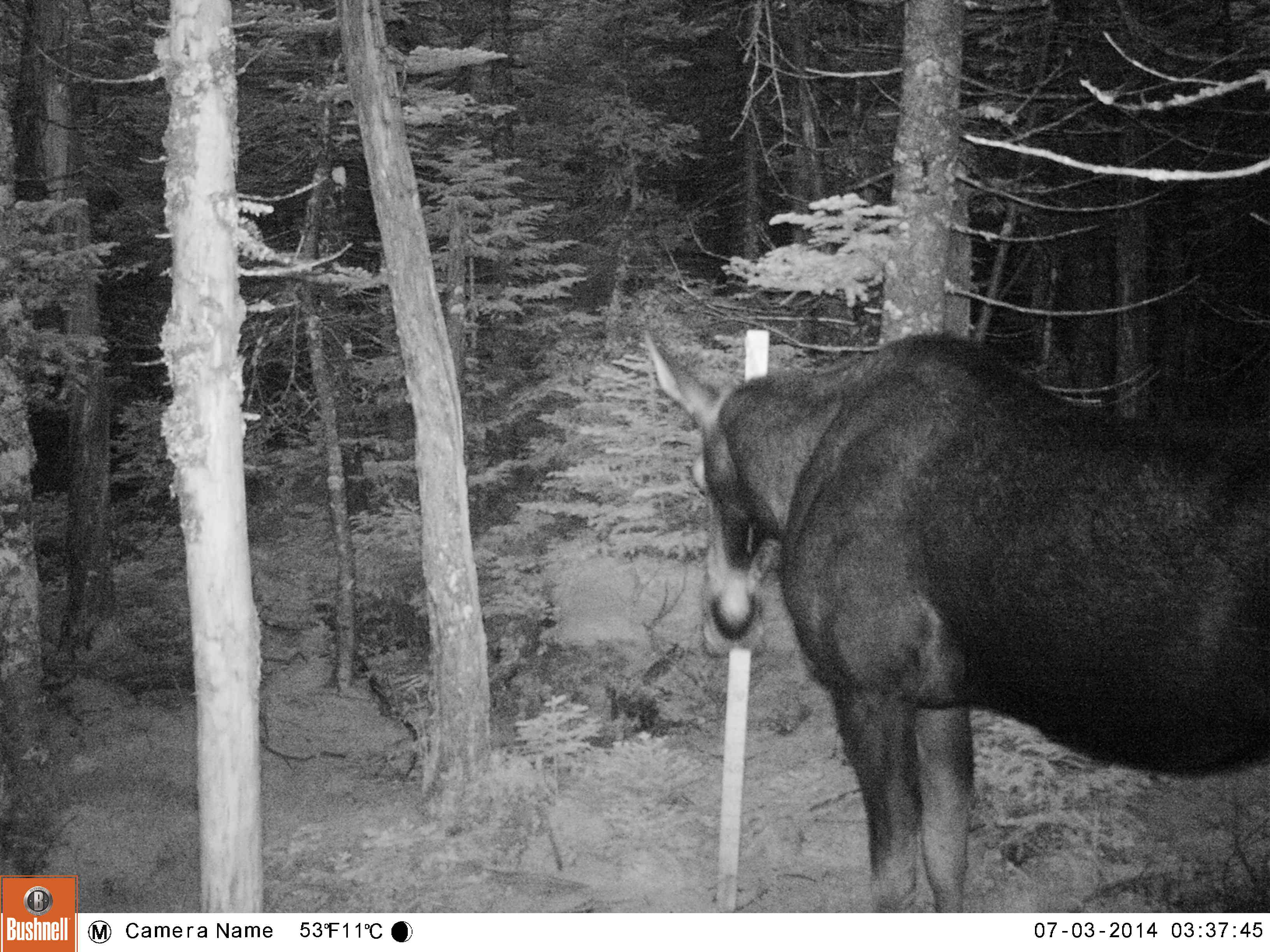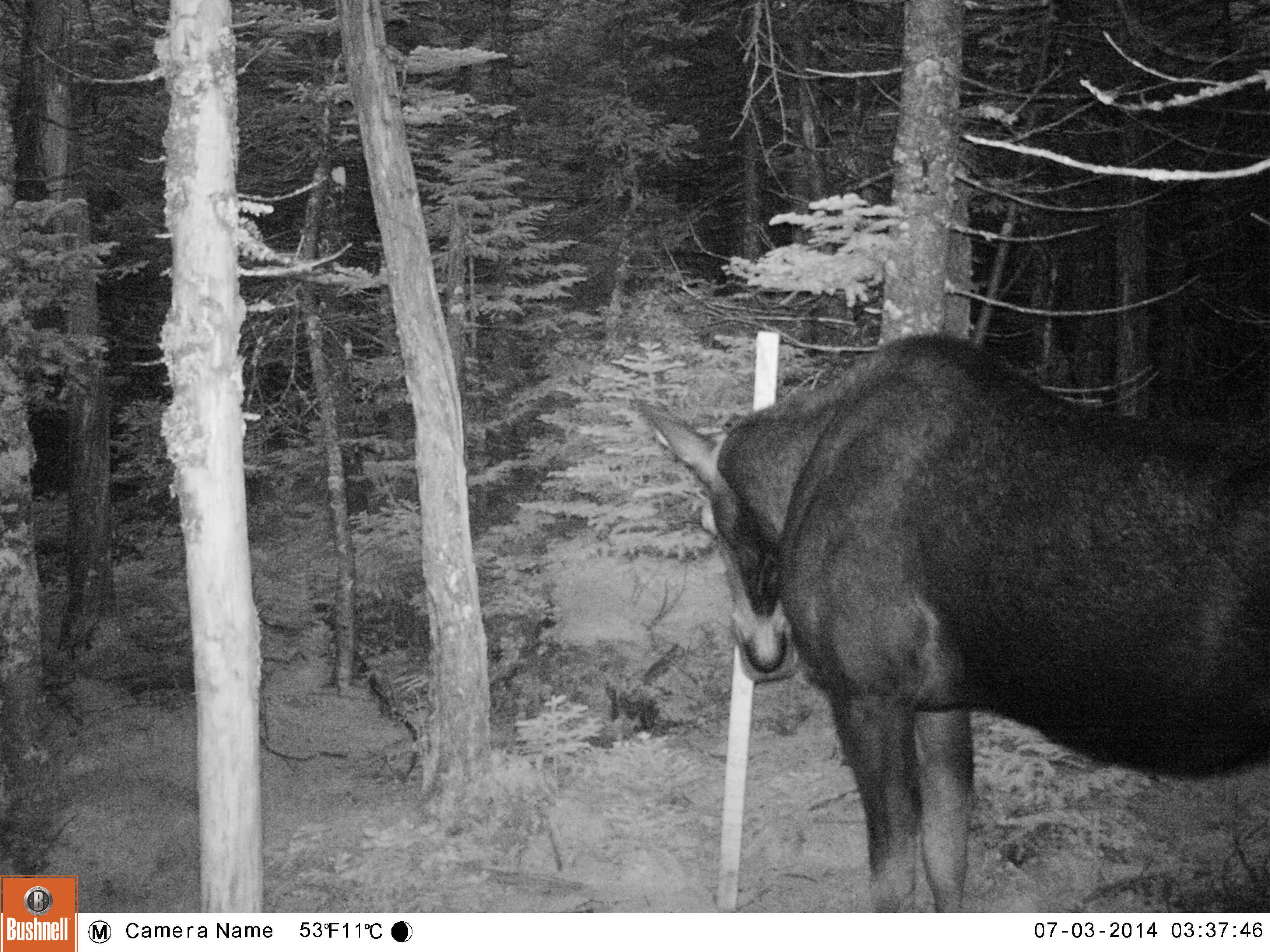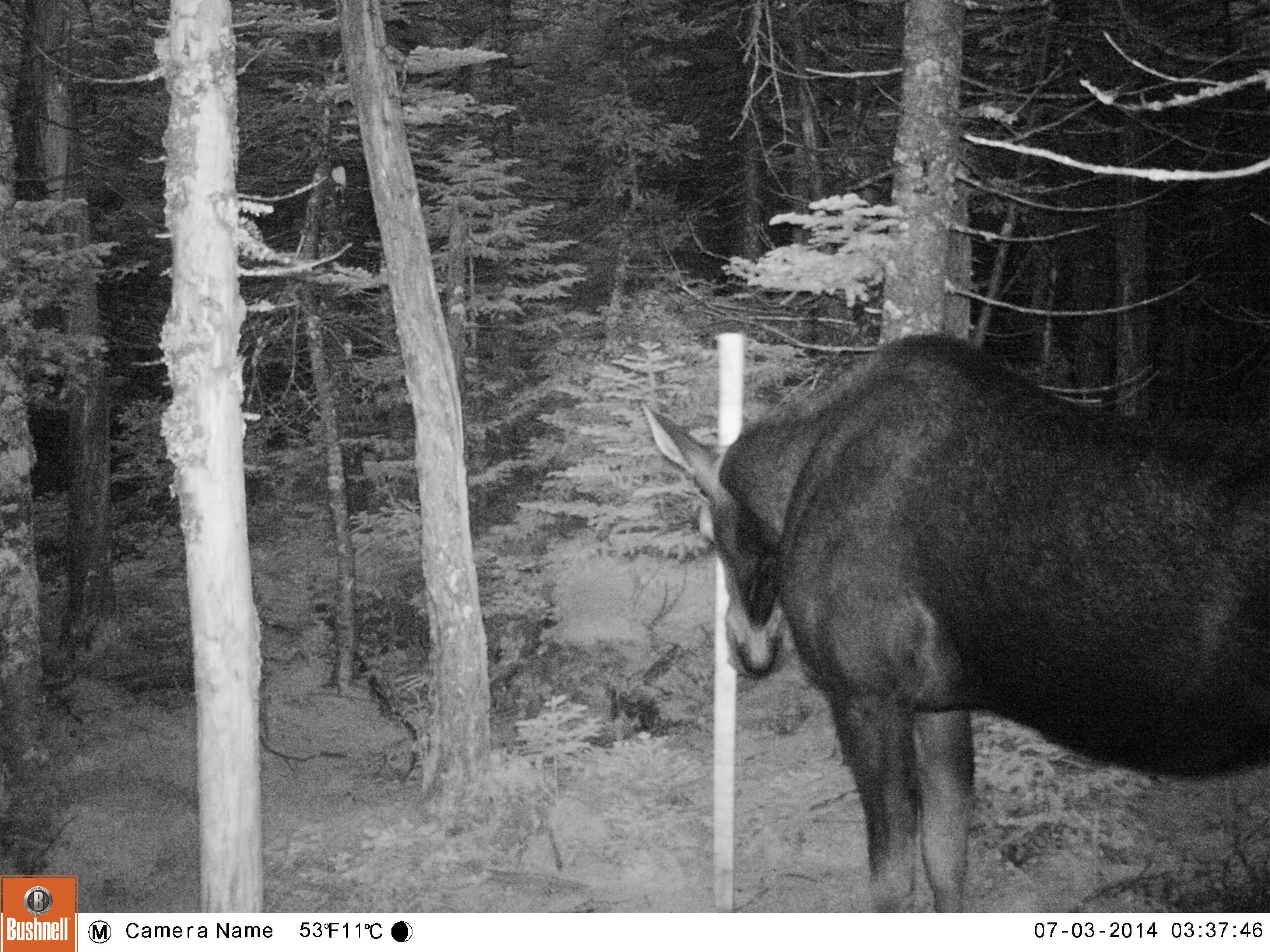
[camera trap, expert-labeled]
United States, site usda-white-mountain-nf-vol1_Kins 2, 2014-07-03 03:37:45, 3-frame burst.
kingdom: Animalia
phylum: Chordata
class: Mammalia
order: Artiodactyla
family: Cervidae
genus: Alces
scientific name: Alces alces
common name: moose